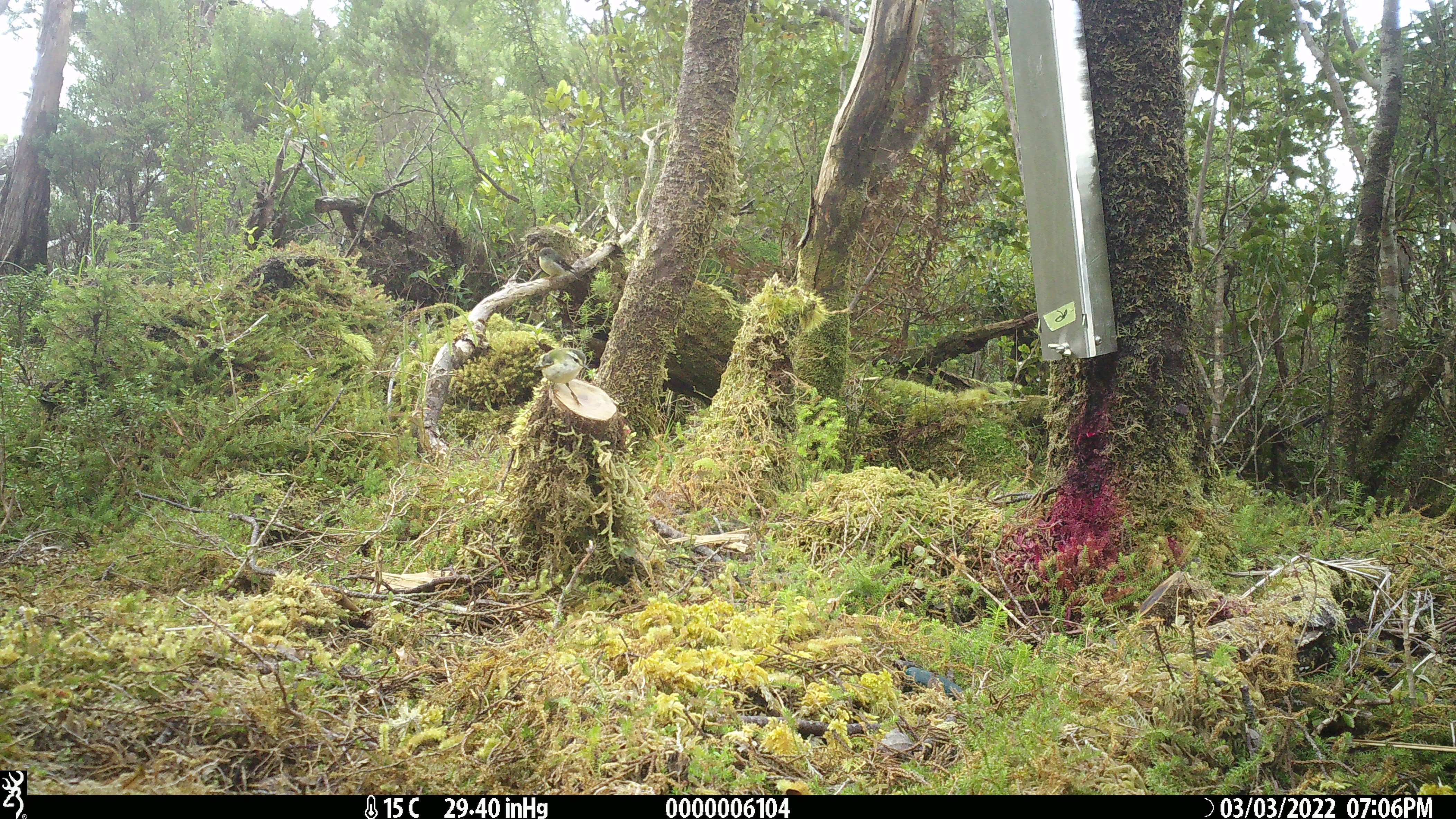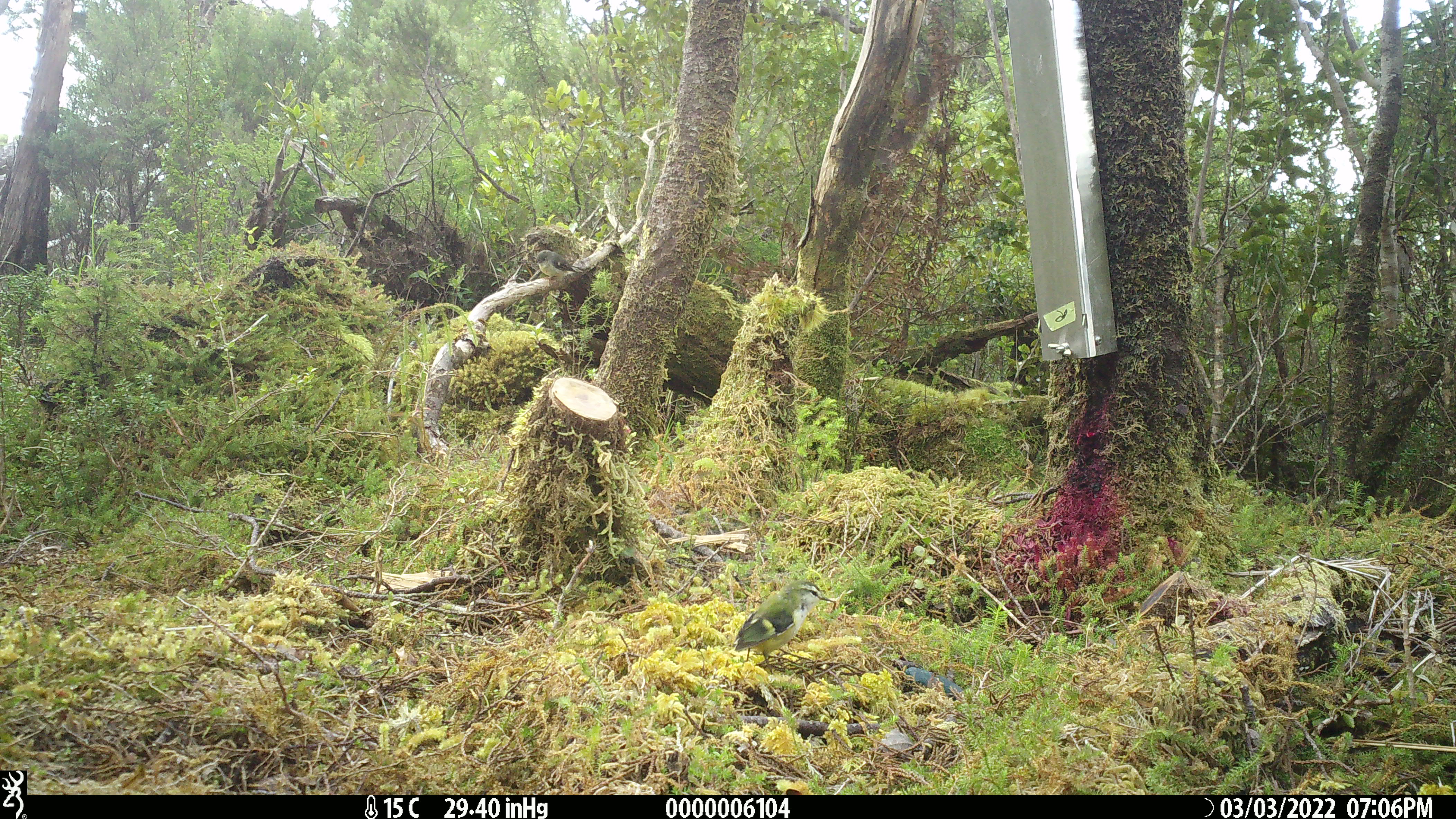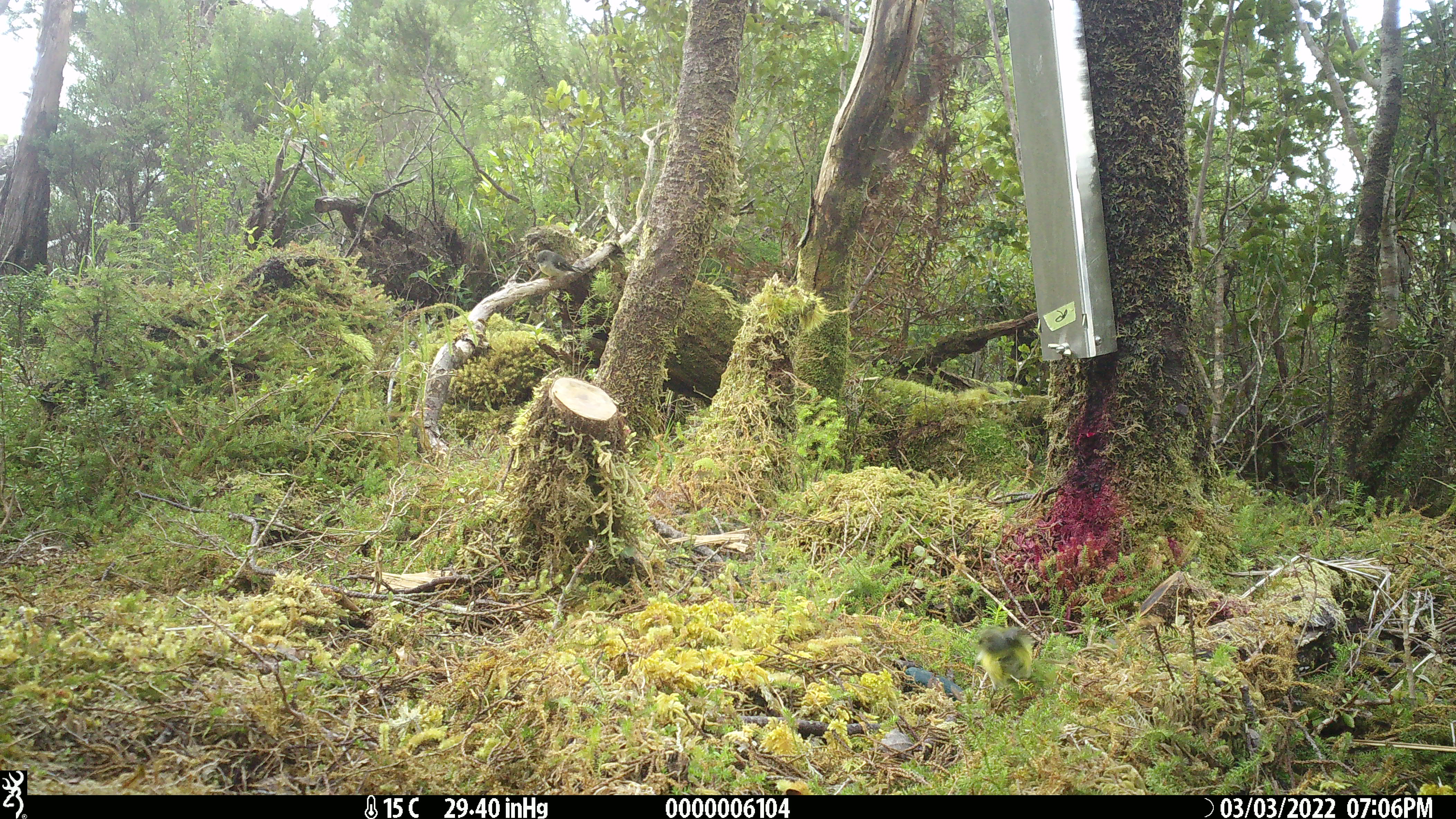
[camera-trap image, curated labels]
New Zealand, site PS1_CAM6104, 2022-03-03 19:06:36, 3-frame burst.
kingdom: Animalia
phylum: Chordata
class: Aves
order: Passeriformes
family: Petroicidae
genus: Petroica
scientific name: Petroica macrocephala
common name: tomtit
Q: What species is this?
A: Tomtit (Petroica macrocephala).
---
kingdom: Animalia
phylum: Chordata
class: Aves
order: Passeriformes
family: Acanthisittidae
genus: Acanthisitta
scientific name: Acanthisitta chloris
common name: rifleman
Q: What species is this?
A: Rifleman (Acanthisitta chloris).